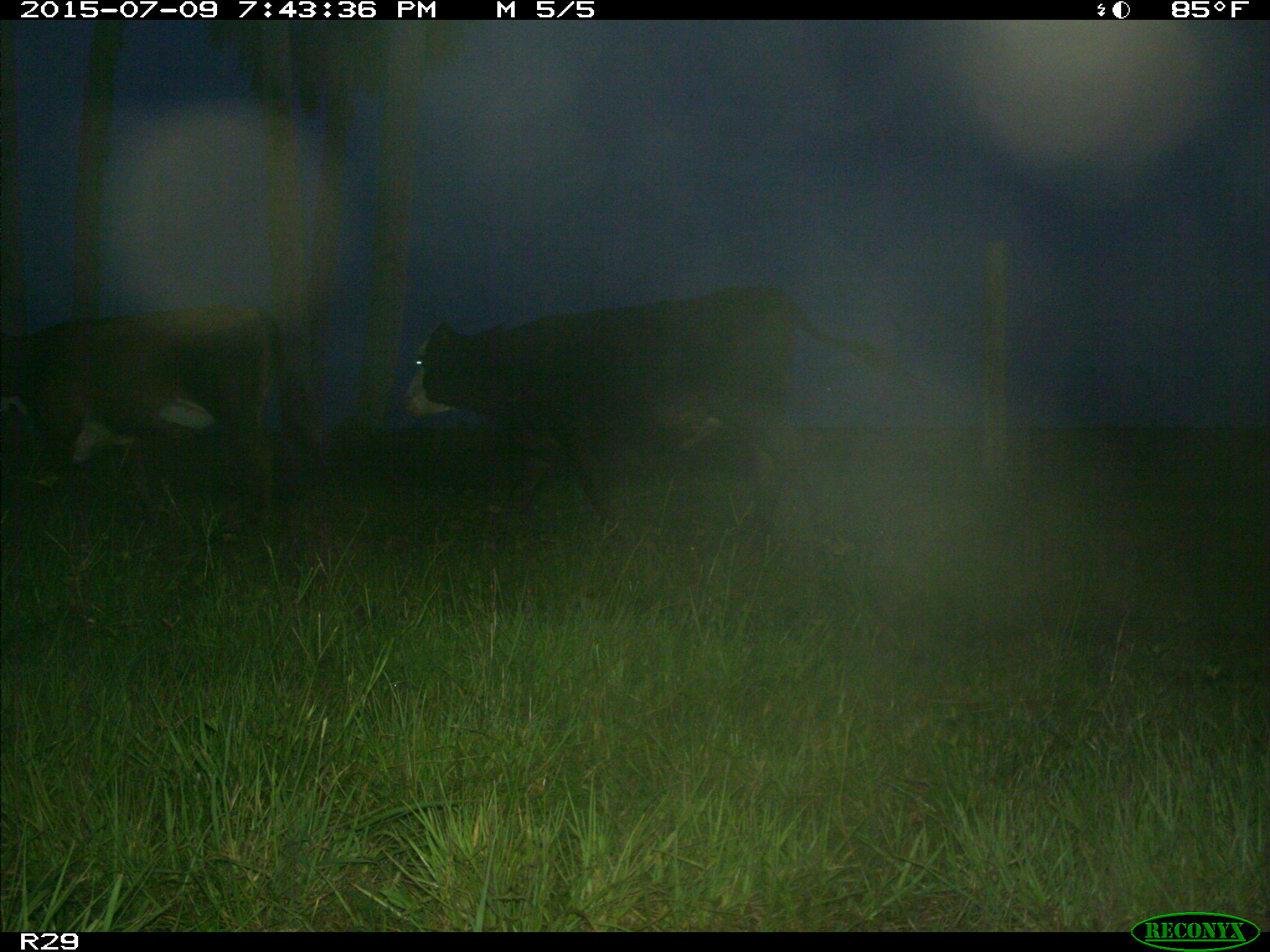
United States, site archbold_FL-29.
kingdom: Animalia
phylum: Chordata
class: Mammalia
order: Artiodactyla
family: Bovidae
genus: Bos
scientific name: Bos taurus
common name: domestic cow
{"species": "Bos taurus (domestic cow)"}